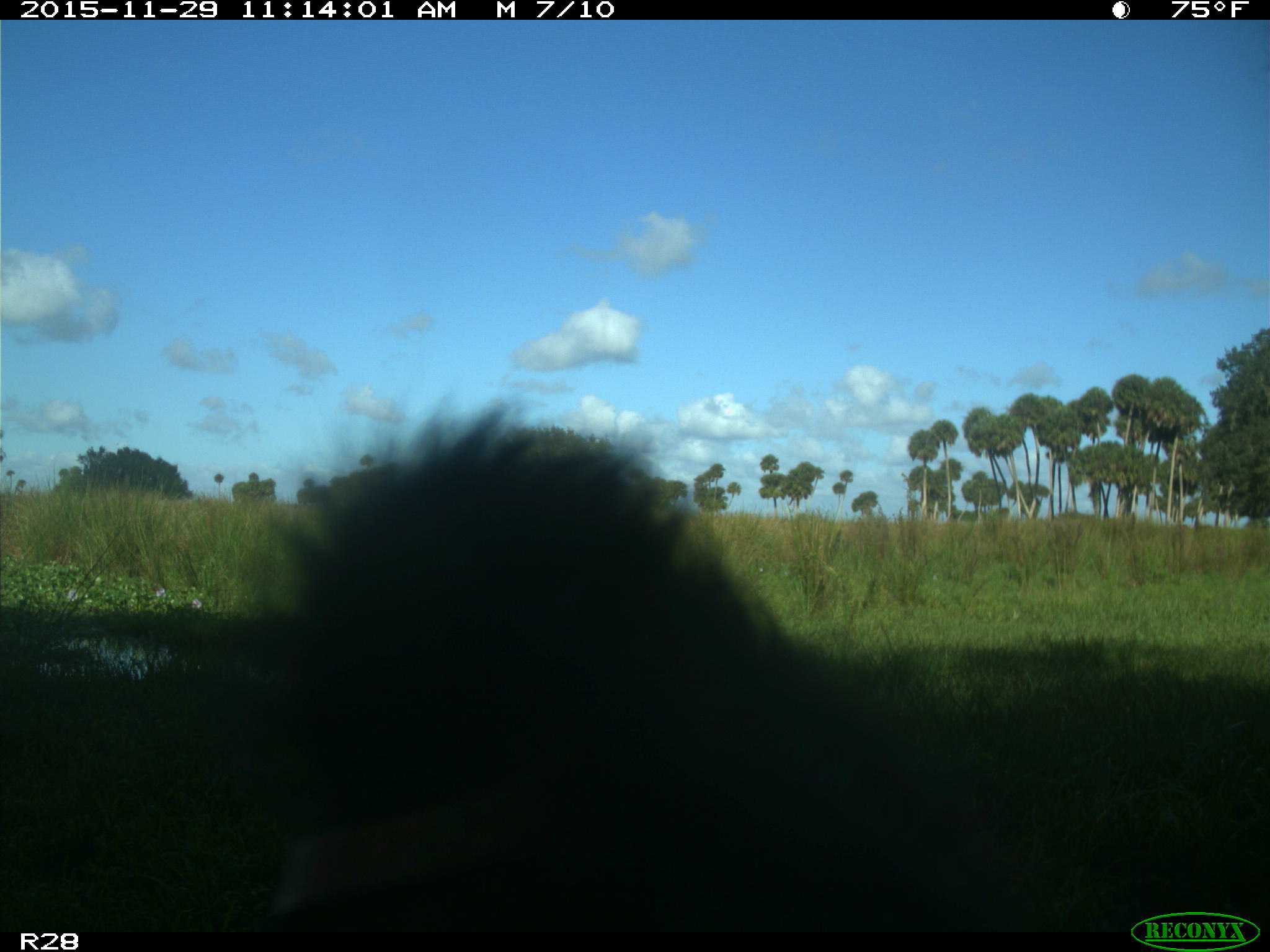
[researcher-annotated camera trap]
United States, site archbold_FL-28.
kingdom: Animalia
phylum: Chordata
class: Mammalia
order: Artiodactyla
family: Bovidae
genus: Bos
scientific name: Bos taurus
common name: domestic cow